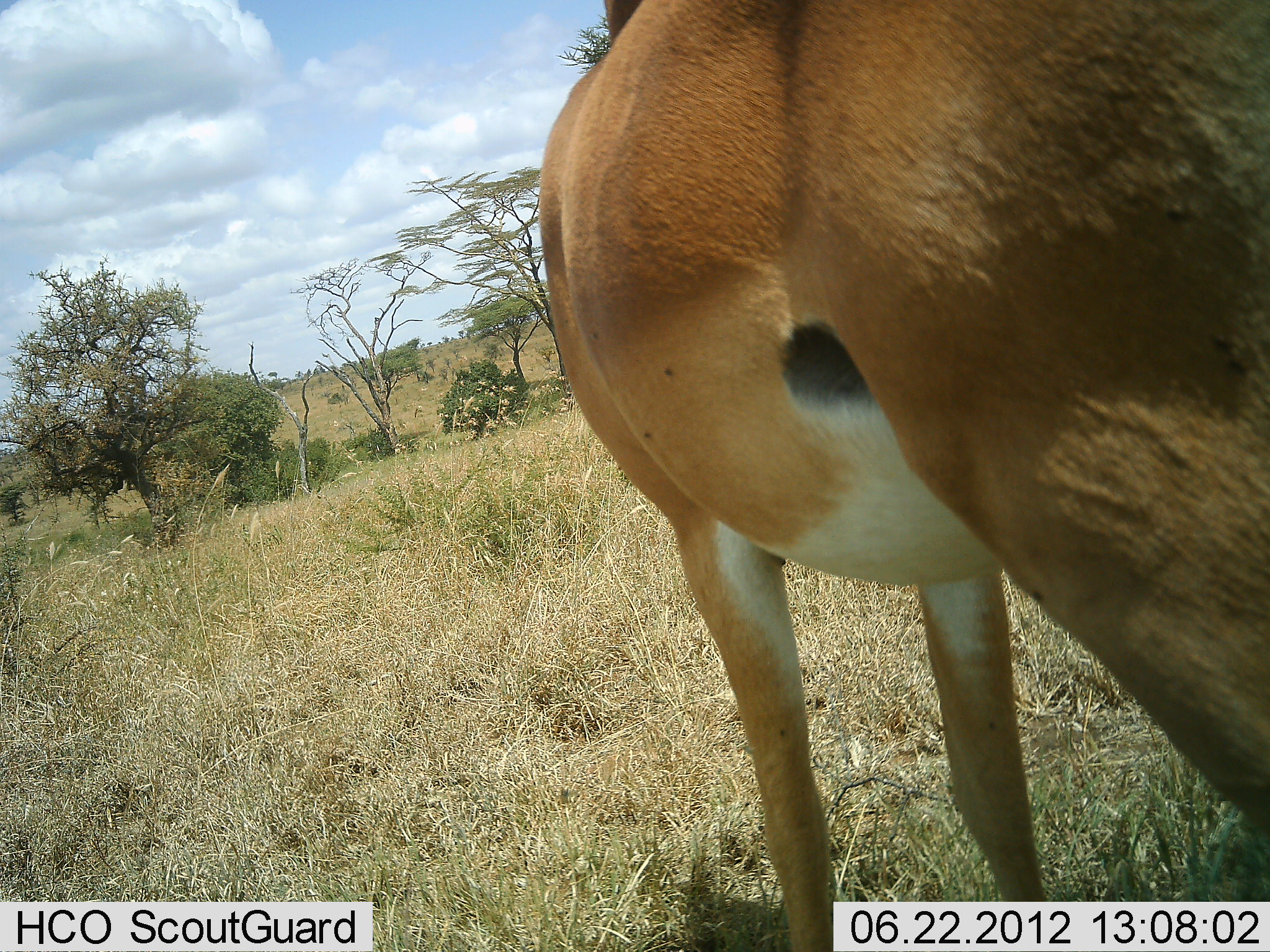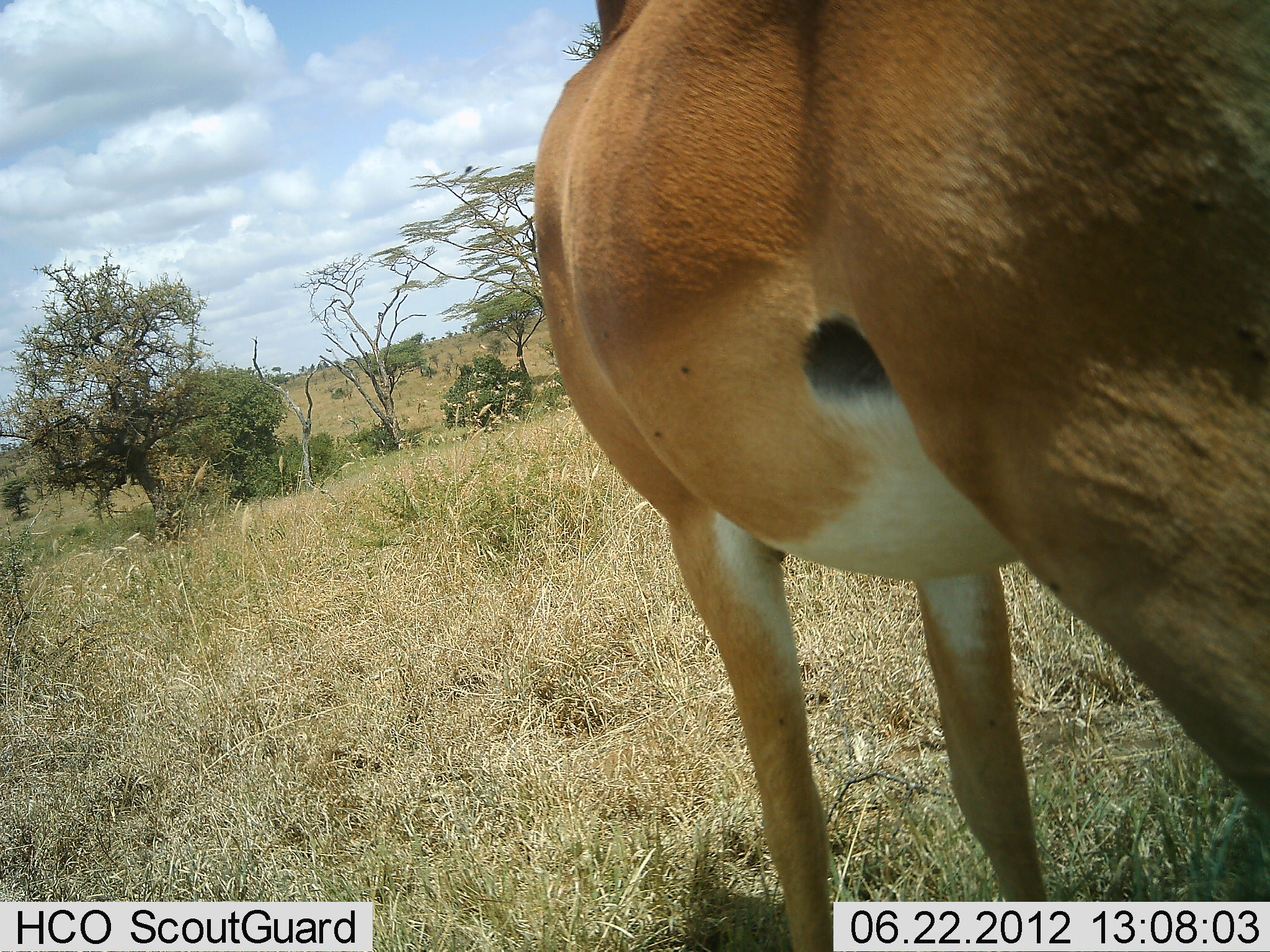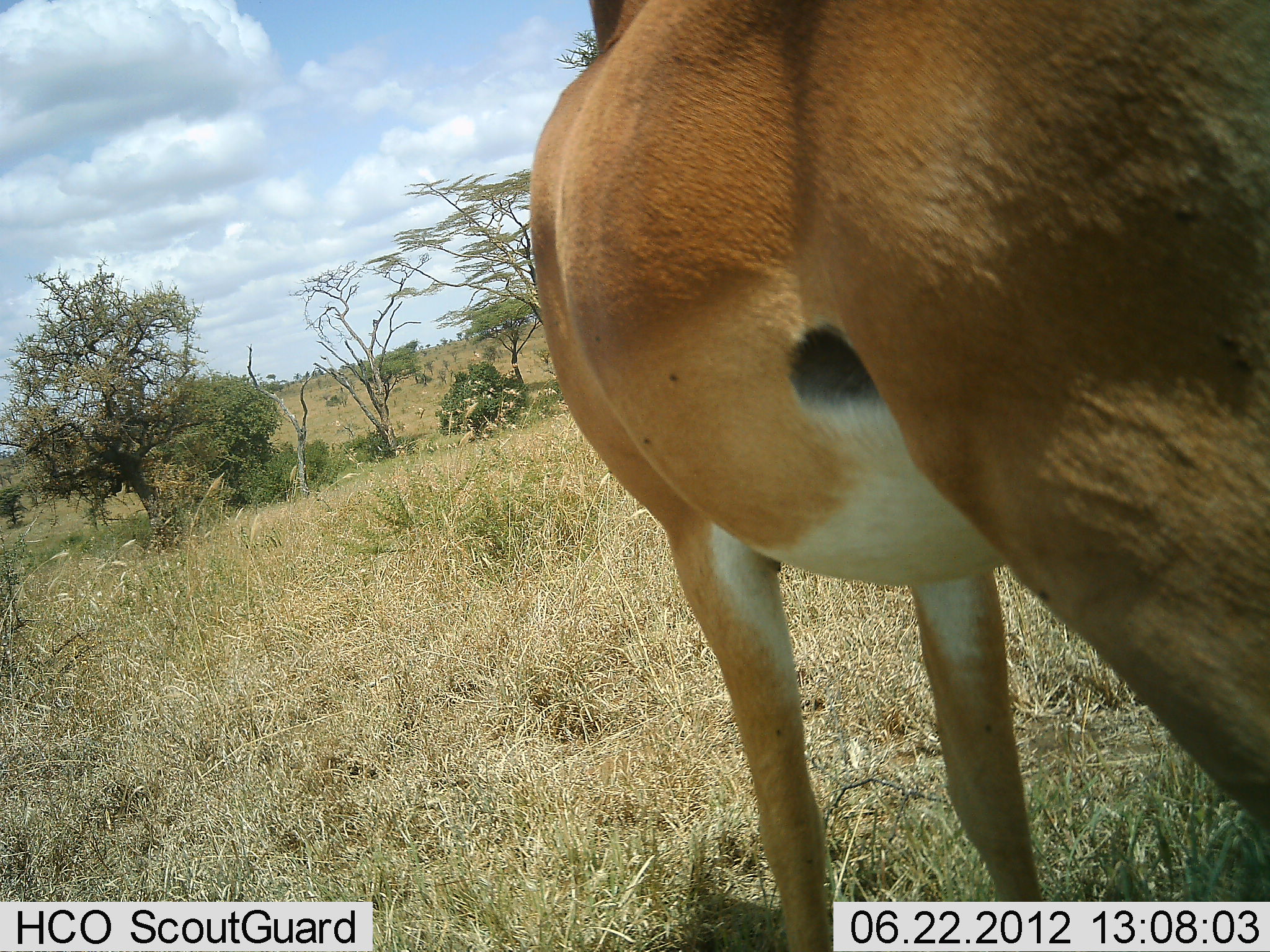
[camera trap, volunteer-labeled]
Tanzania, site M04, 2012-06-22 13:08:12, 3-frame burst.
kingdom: Animalia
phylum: Chordata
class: Mammalia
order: Artiodactyla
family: Bovidae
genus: Aepyceros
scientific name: Aepyceros melampus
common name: impala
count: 1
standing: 100%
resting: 10%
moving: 0%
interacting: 0%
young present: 0%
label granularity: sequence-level